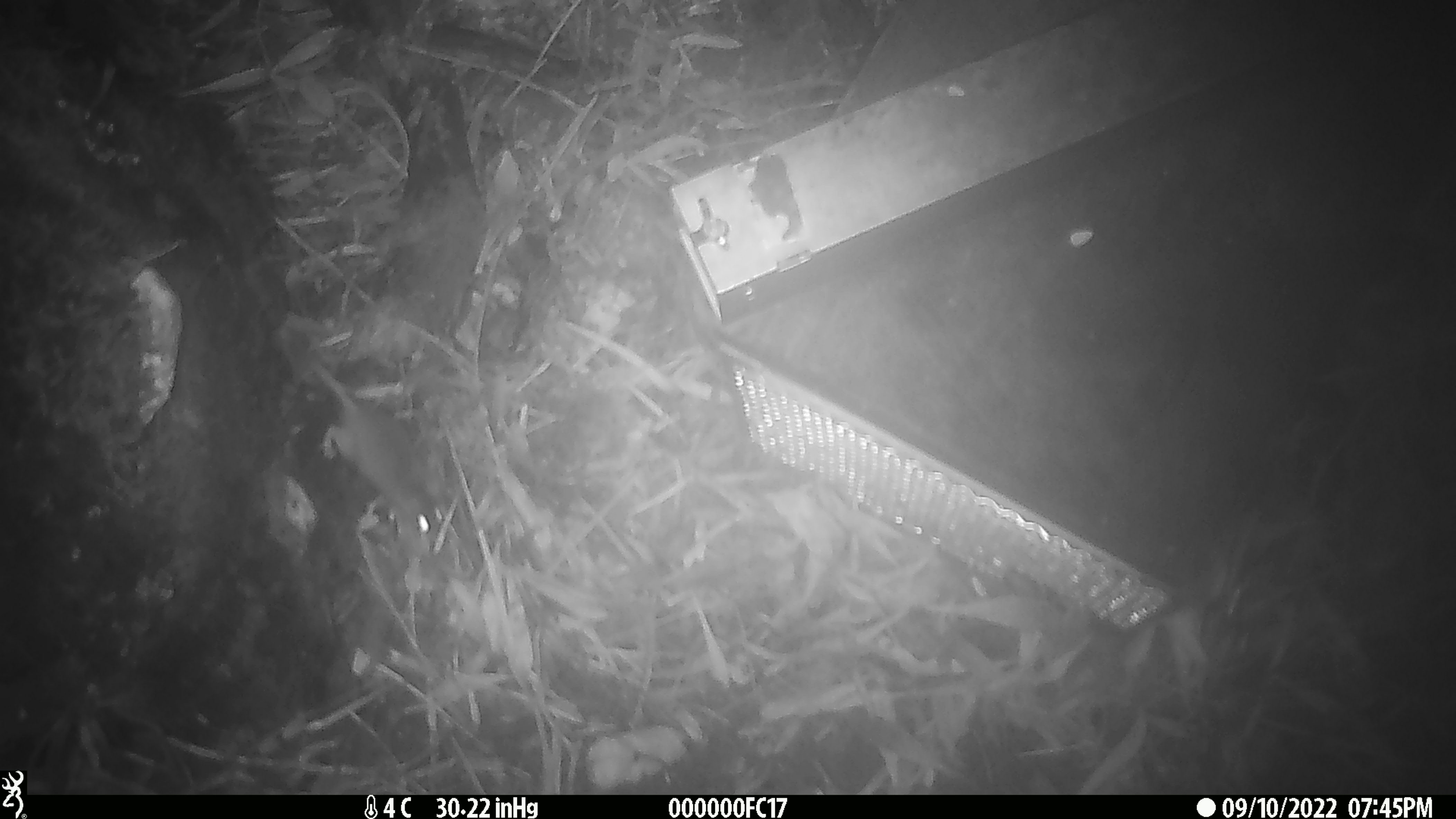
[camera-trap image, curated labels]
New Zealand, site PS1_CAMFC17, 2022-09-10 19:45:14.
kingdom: Animalia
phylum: Chordata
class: Mammalia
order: Rodentia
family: Muridae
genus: Mus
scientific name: Mus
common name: mouse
Mouse (Mus).